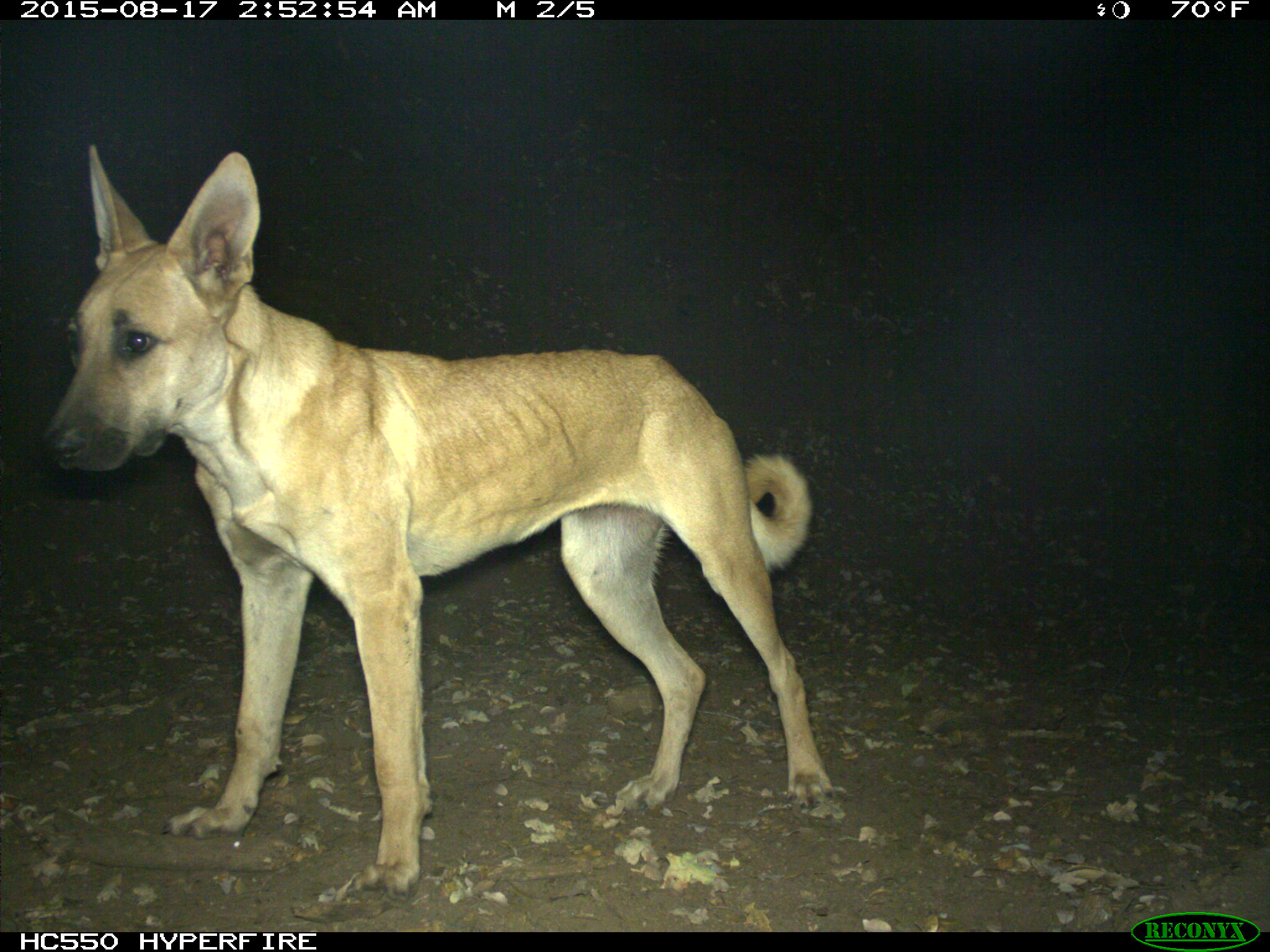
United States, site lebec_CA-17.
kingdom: Animalia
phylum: Chordata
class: Mammalia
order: Carnivora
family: Canidae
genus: Canis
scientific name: Canis familiaris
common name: domestic dog